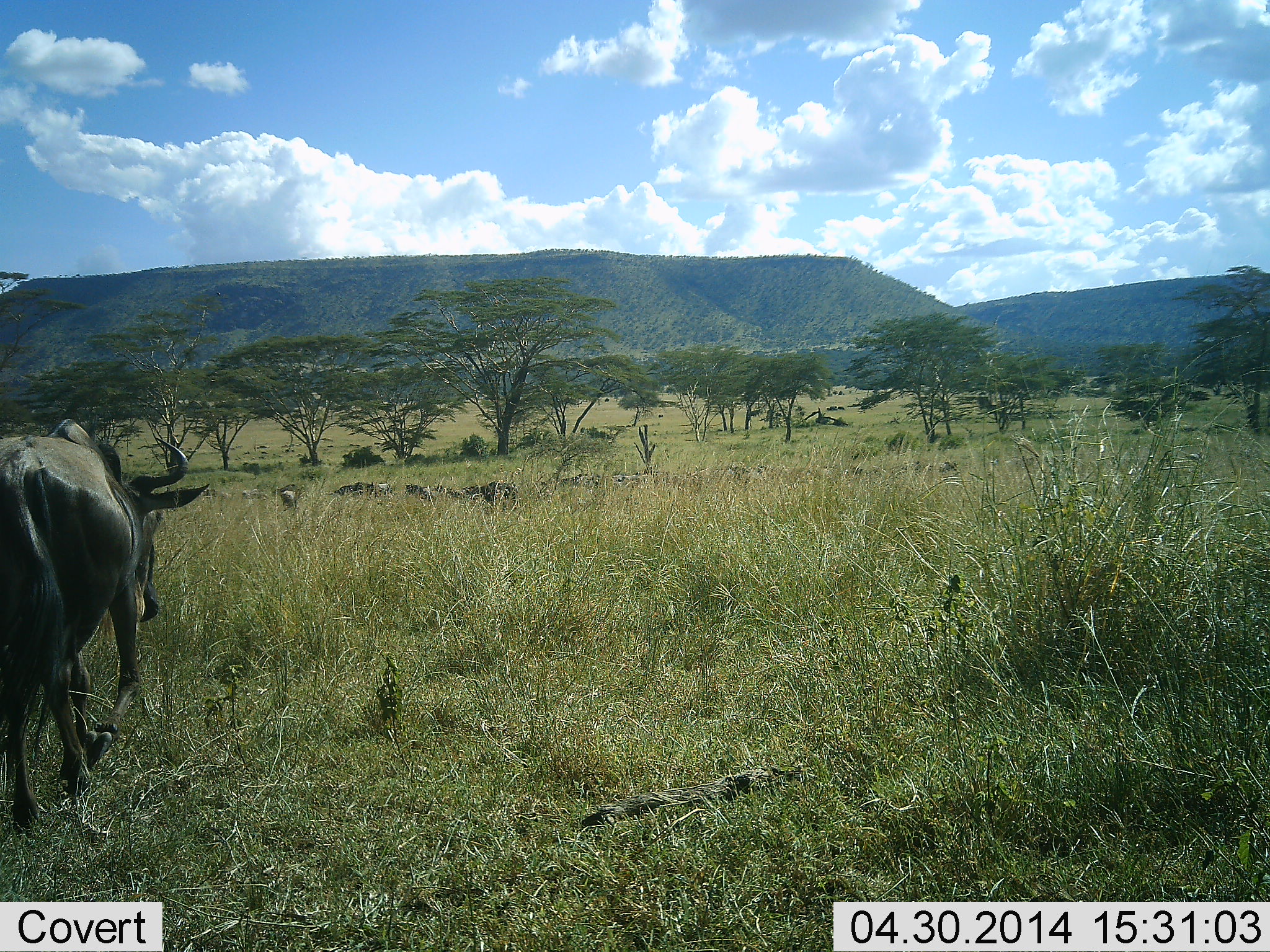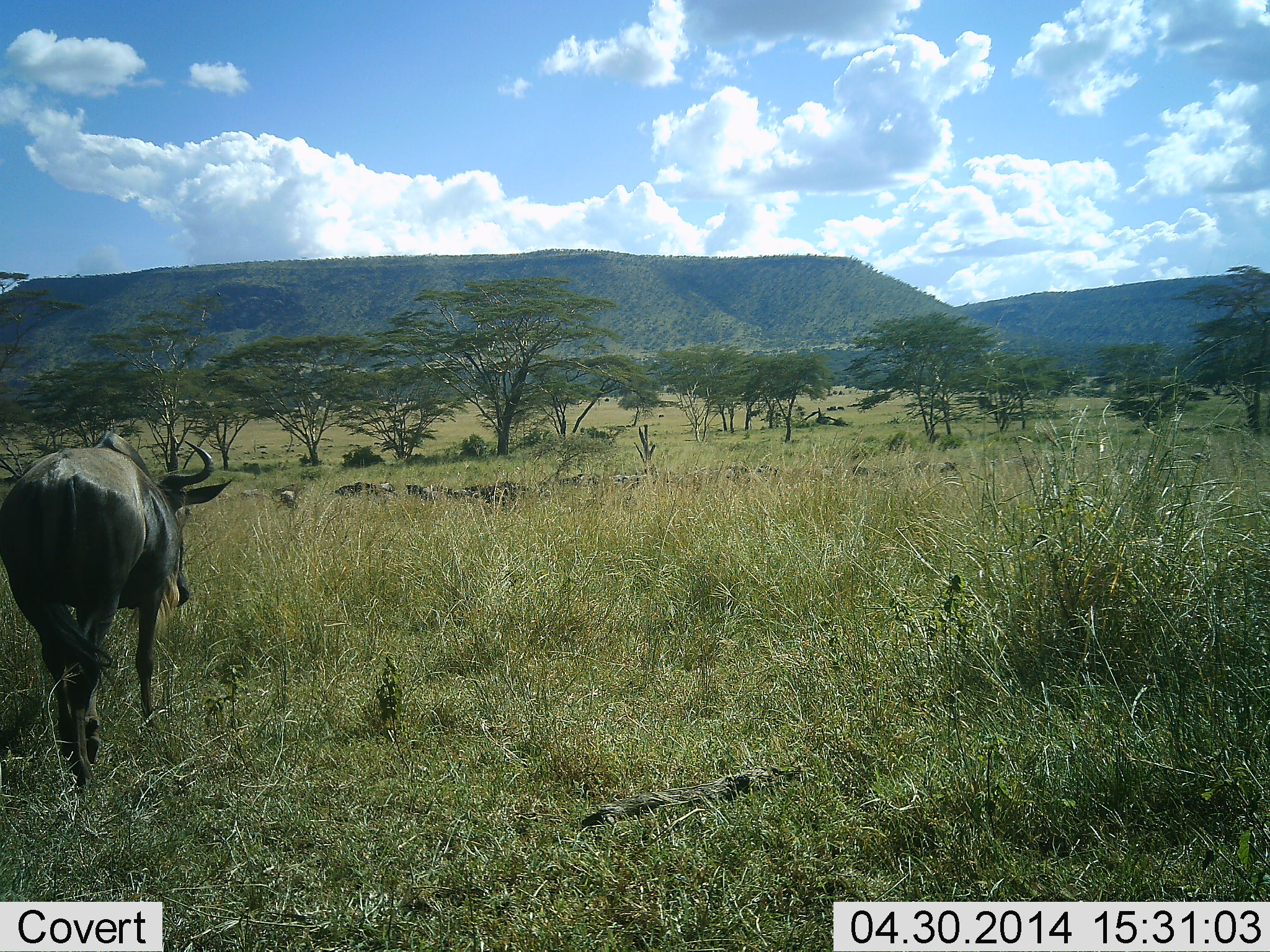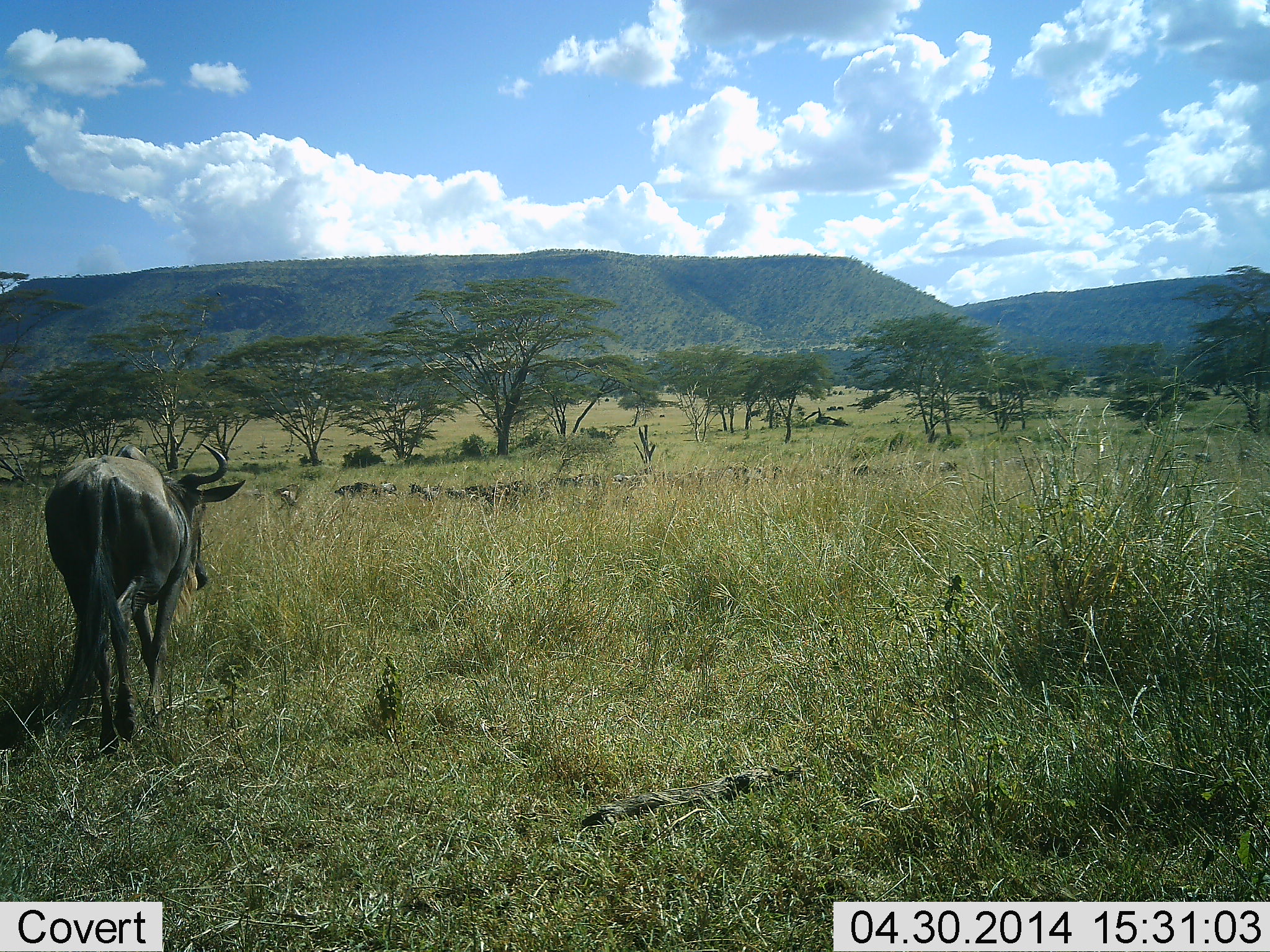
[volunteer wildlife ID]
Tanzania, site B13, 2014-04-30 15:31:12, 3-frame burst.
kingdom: Animalia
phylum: Chordata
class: Mammalia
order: Artiodactyla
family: Bovidae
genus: Connochaetes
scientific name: Connochaetes taurinus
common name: blue wildebeest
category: wildebeest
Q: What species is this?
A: Wildebeest (blue wildebeest) (Connochaetes taurinus).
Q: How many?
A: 6.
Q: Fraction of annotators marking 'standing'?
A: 10%.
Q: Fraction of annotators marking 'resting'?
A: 20%.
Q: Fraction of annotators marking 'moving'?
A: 100%.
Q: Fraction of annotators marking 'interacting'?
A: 0%.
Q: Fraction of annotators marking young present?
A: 0%.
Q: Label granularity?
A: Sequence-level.